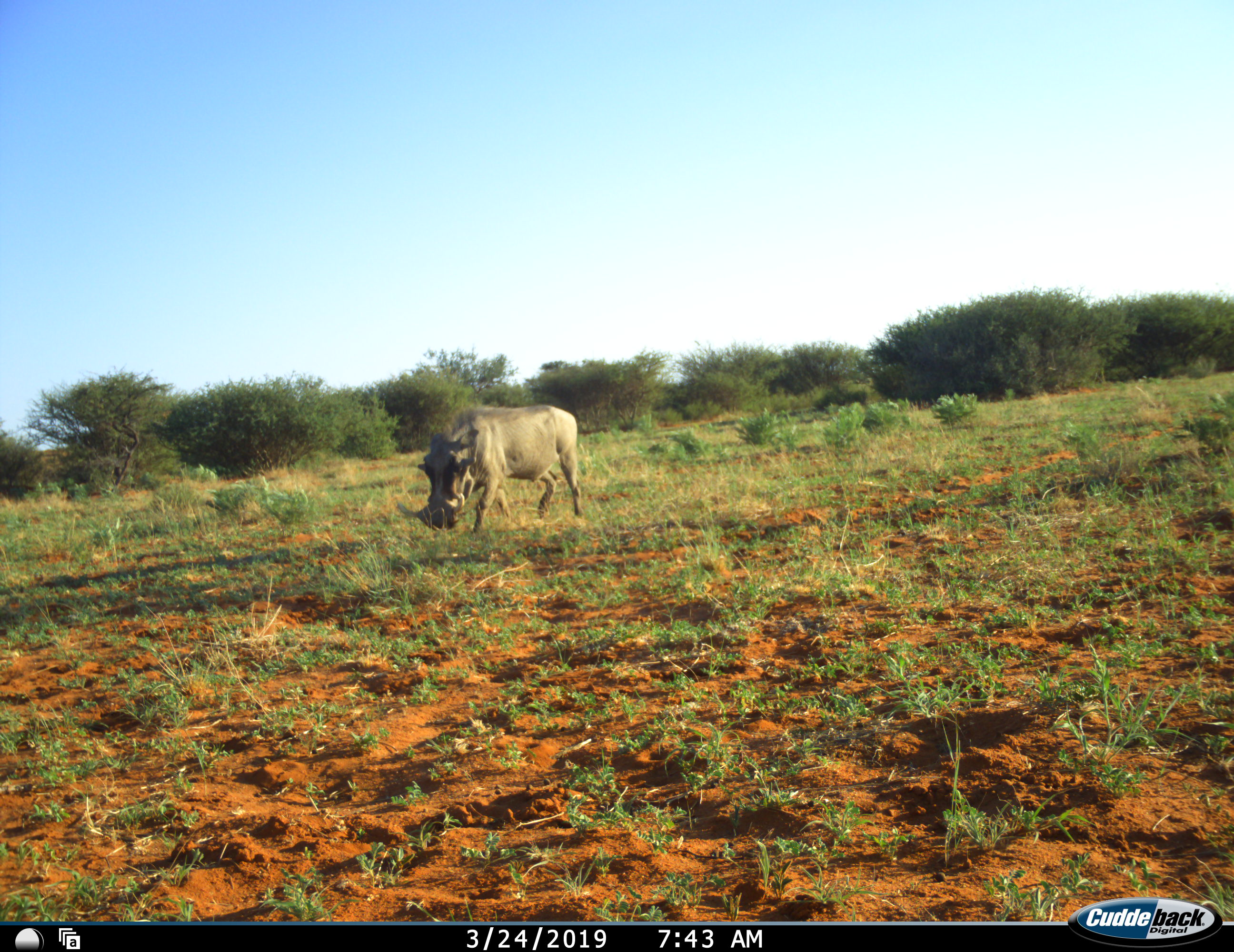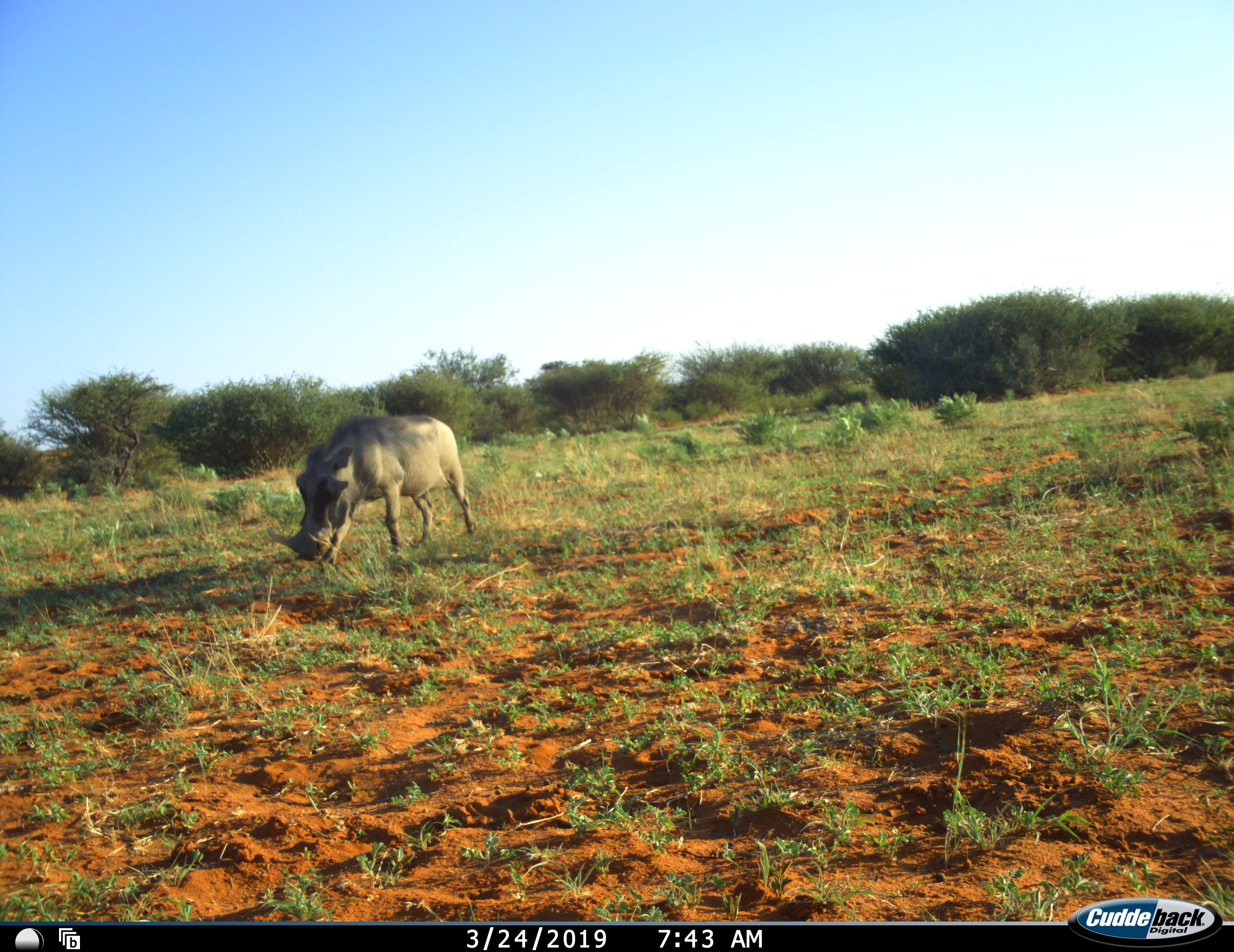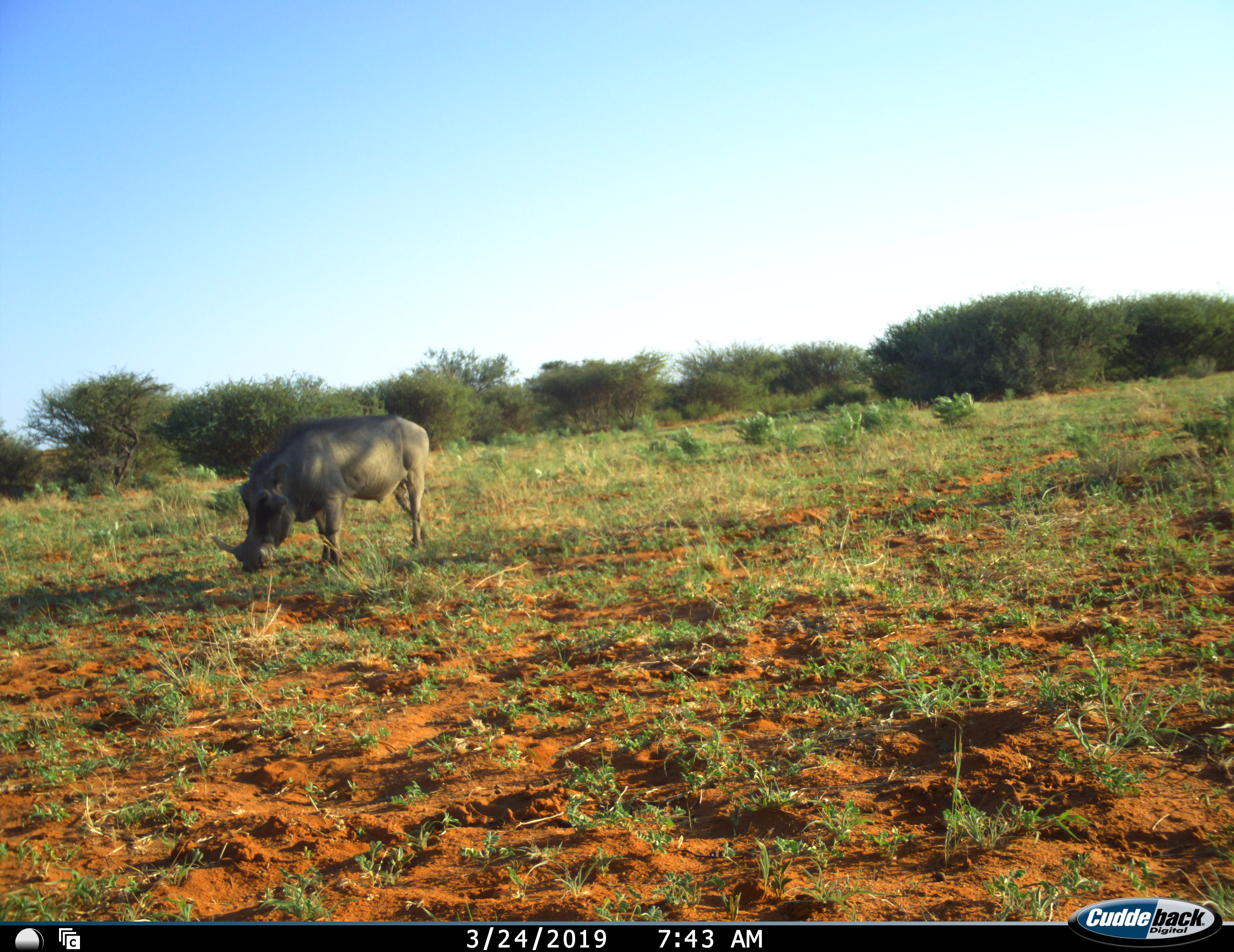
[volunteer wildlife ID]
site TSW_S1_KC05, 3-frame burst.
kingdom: Animalia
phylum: Chordata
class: Mammalia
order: Artiodactyla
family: Suidae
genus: Phacochoerus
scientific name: Phacochoerus africanus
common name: warthog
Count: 1.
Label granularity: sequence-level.